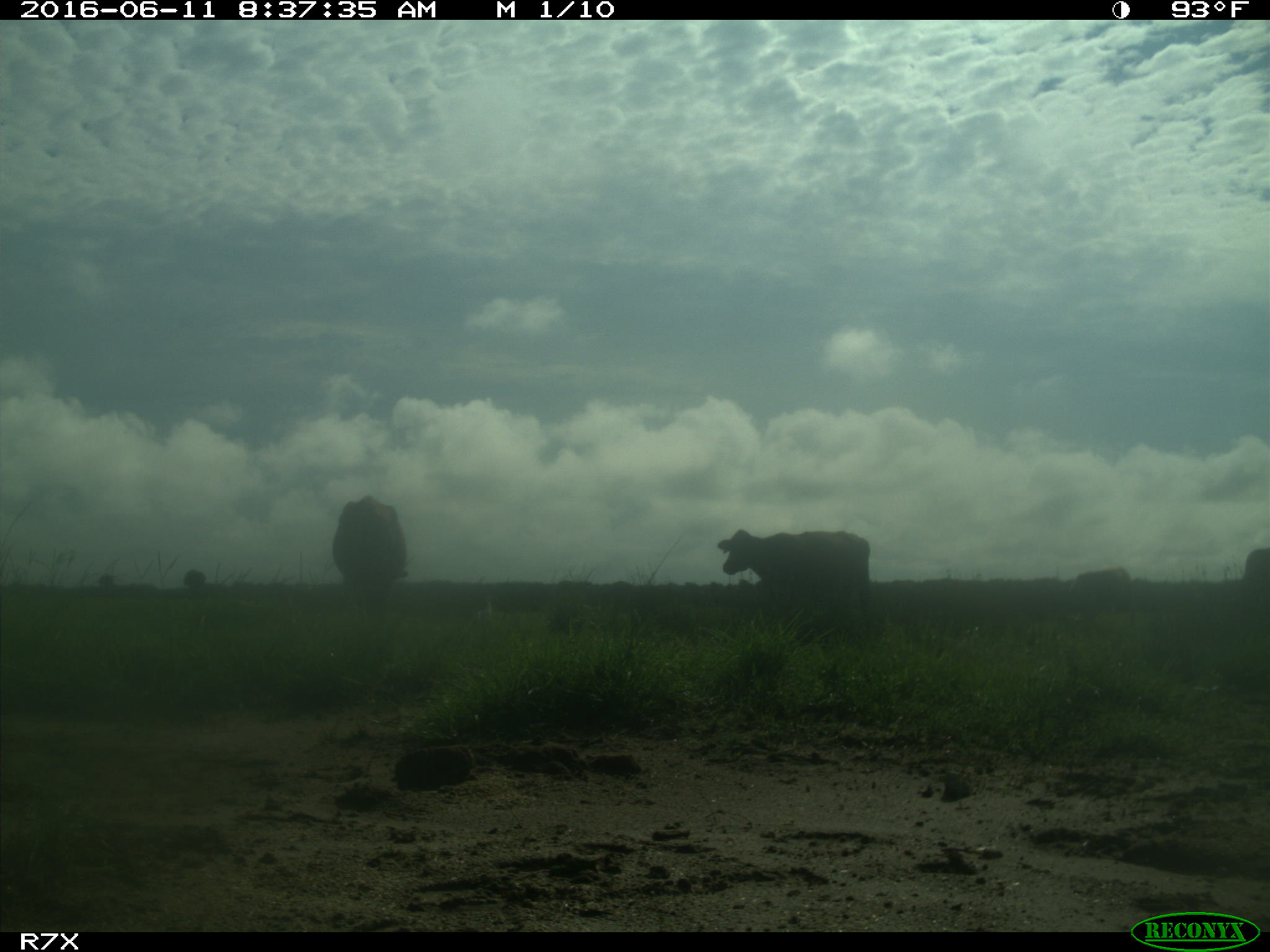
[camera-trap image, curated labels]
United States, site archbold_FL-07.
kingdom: Animalia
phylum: Chordata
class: Mammalia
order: Artiodactyla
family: Bovidae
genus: Bos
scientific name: Bos taurus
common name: domestic cow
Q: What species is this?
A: Bos taurus (domestic cow).